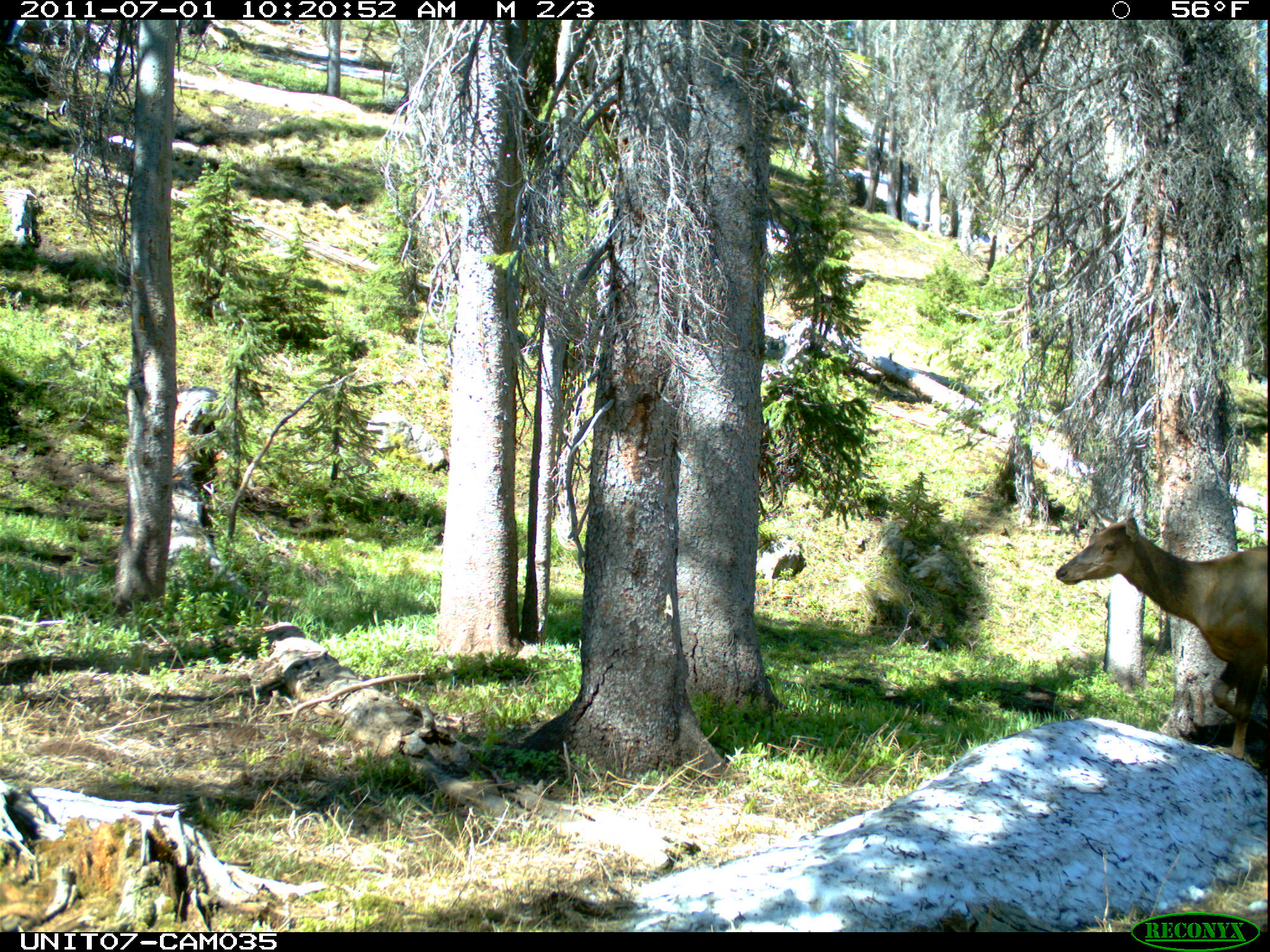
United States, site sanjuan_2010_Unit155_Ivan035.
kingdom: Animalia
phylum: Chordata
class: Mammalia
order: Artiodactyla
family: Cervidae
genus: Cervus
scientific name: Cervus elaphus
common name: red deer